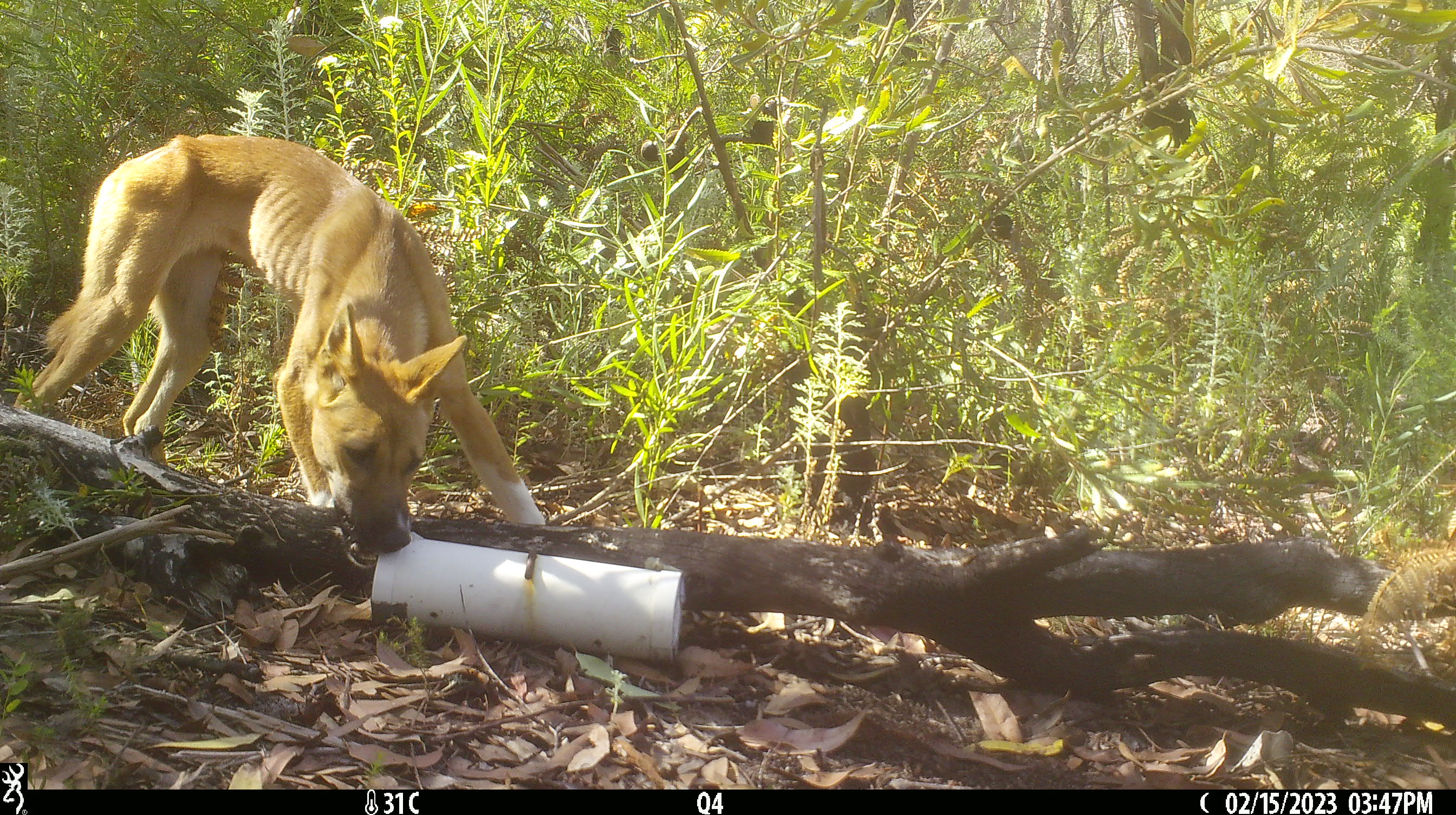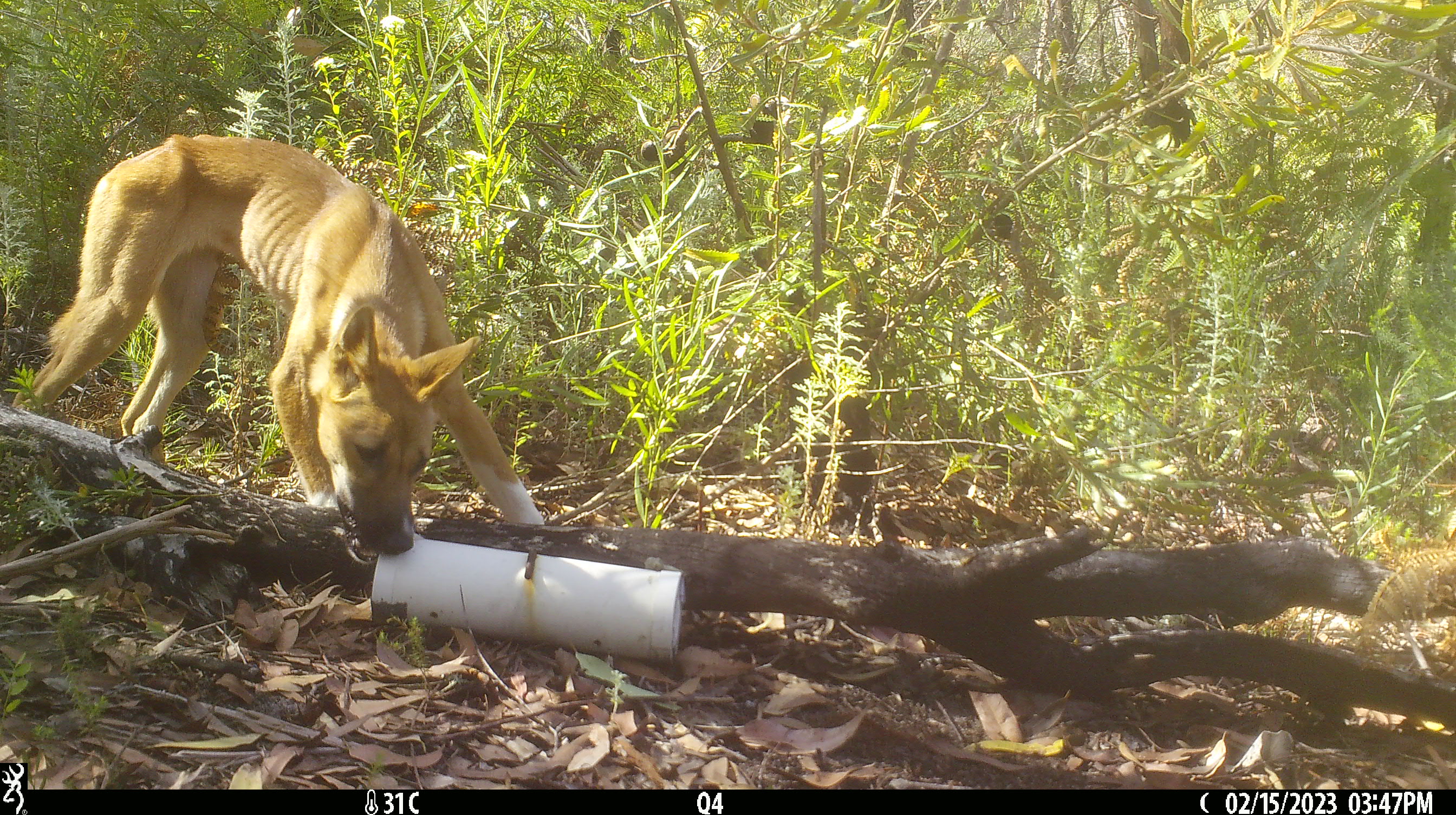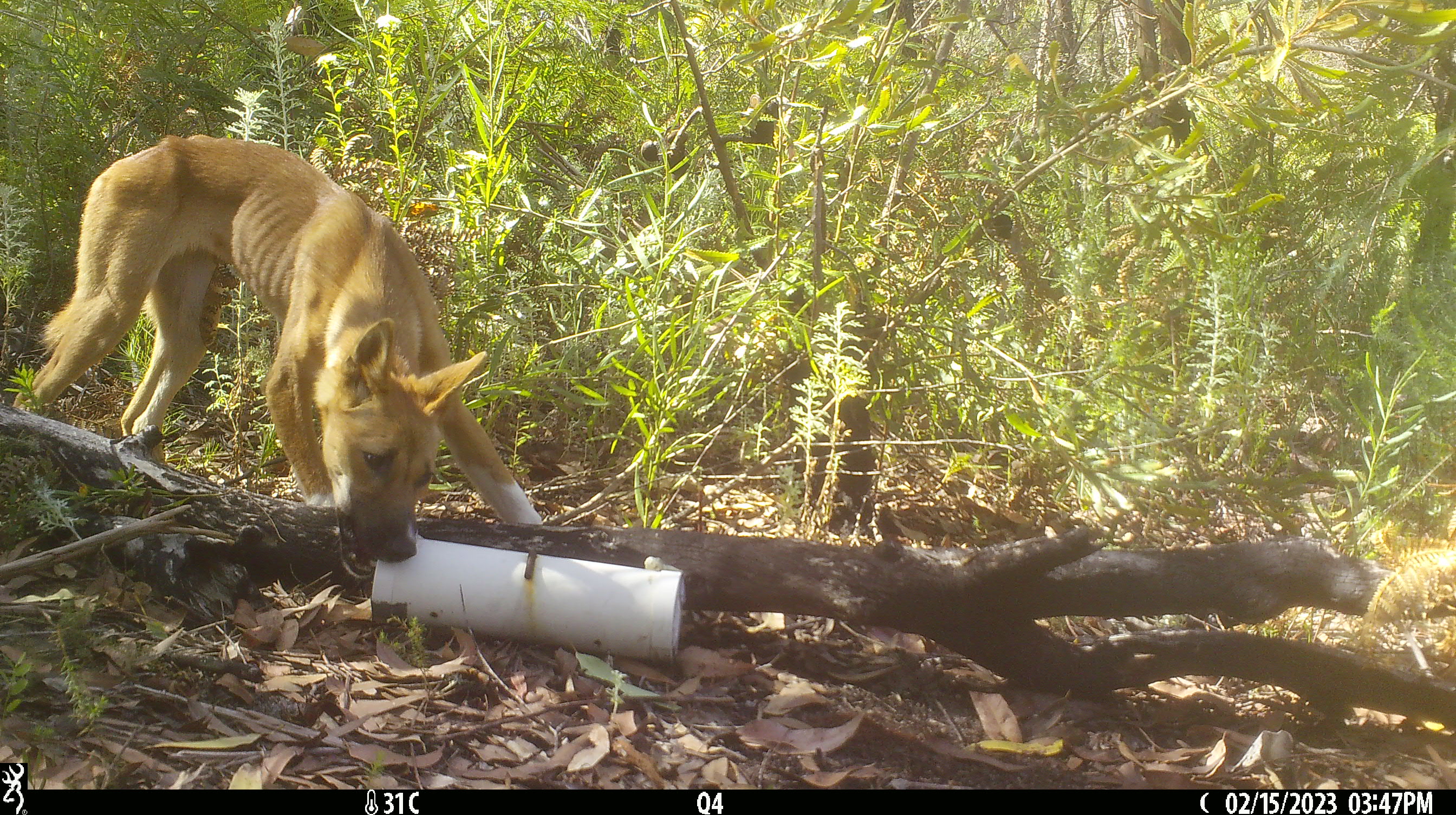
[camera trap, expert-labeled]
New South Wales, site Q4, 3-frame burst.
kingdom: Animalia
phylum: Chordata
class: Mammalia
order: Carnivora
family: Canidae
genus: Canis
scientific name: Canis familiaris dingo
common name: dingo